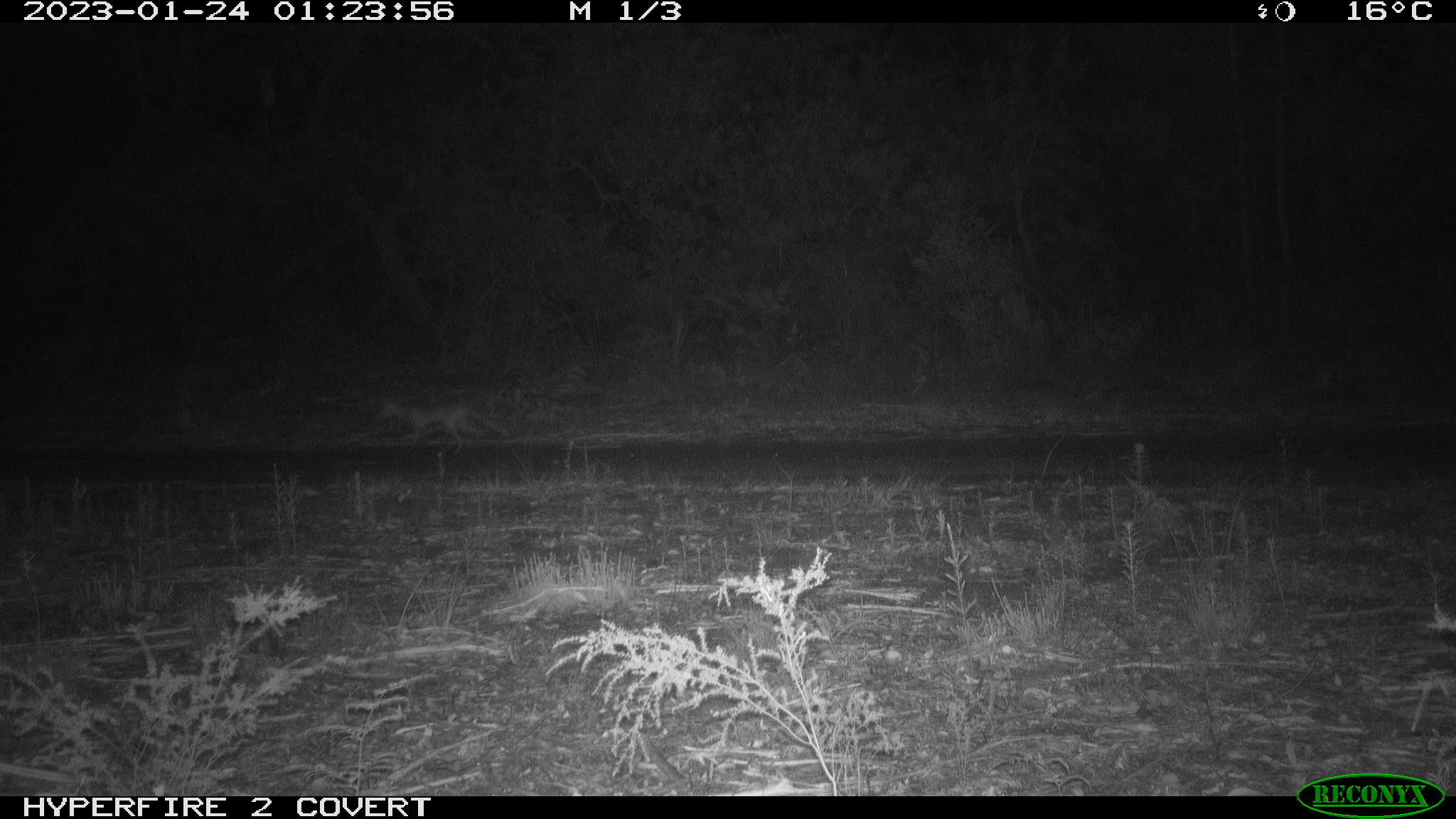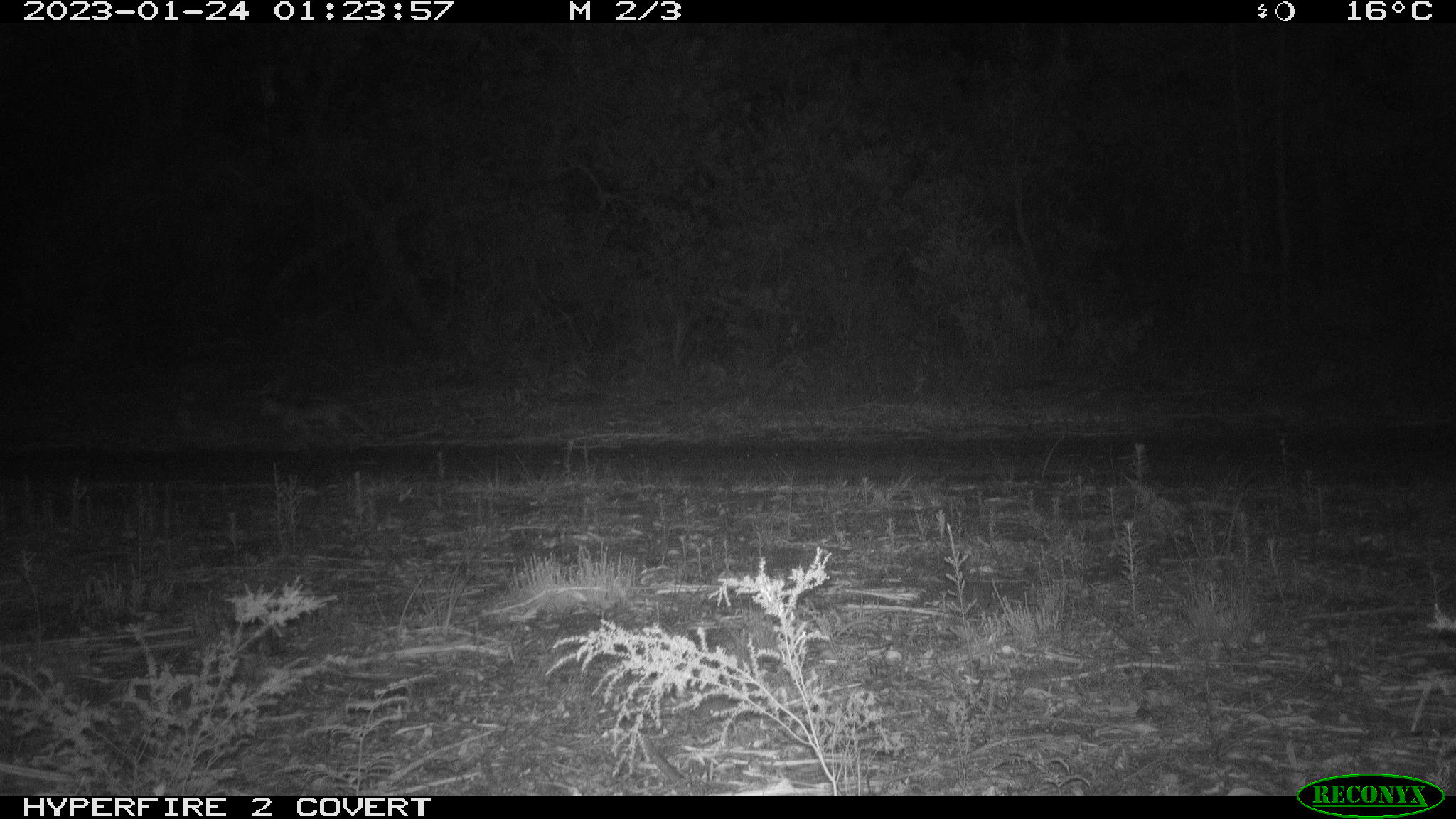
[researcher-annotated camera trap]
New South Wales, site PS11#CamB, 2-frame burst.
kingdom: Animalia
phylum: Chordata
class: Mammalia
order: Carnivora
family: Canidae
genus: Vulpes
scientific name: Vulpes vulpes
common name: red fox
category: fox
Fox (red fox) (Vulpes vulpes).